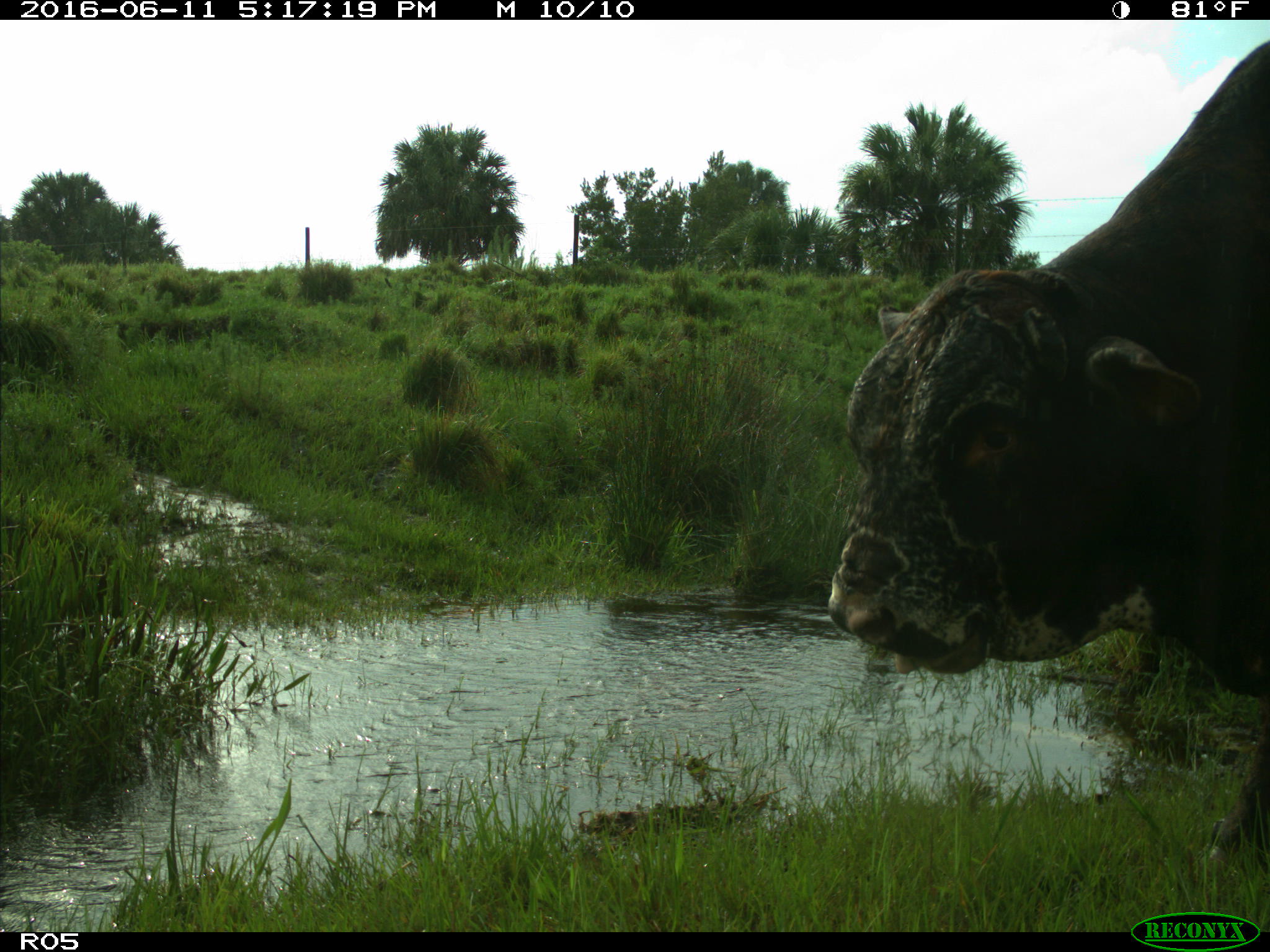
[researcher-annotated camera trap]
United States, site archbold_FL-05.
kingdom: Animalia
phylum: Chordata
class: Mammalia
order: Artiodactyla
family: Bovidae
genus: Bos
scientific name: Bos taurus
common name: domestic cow